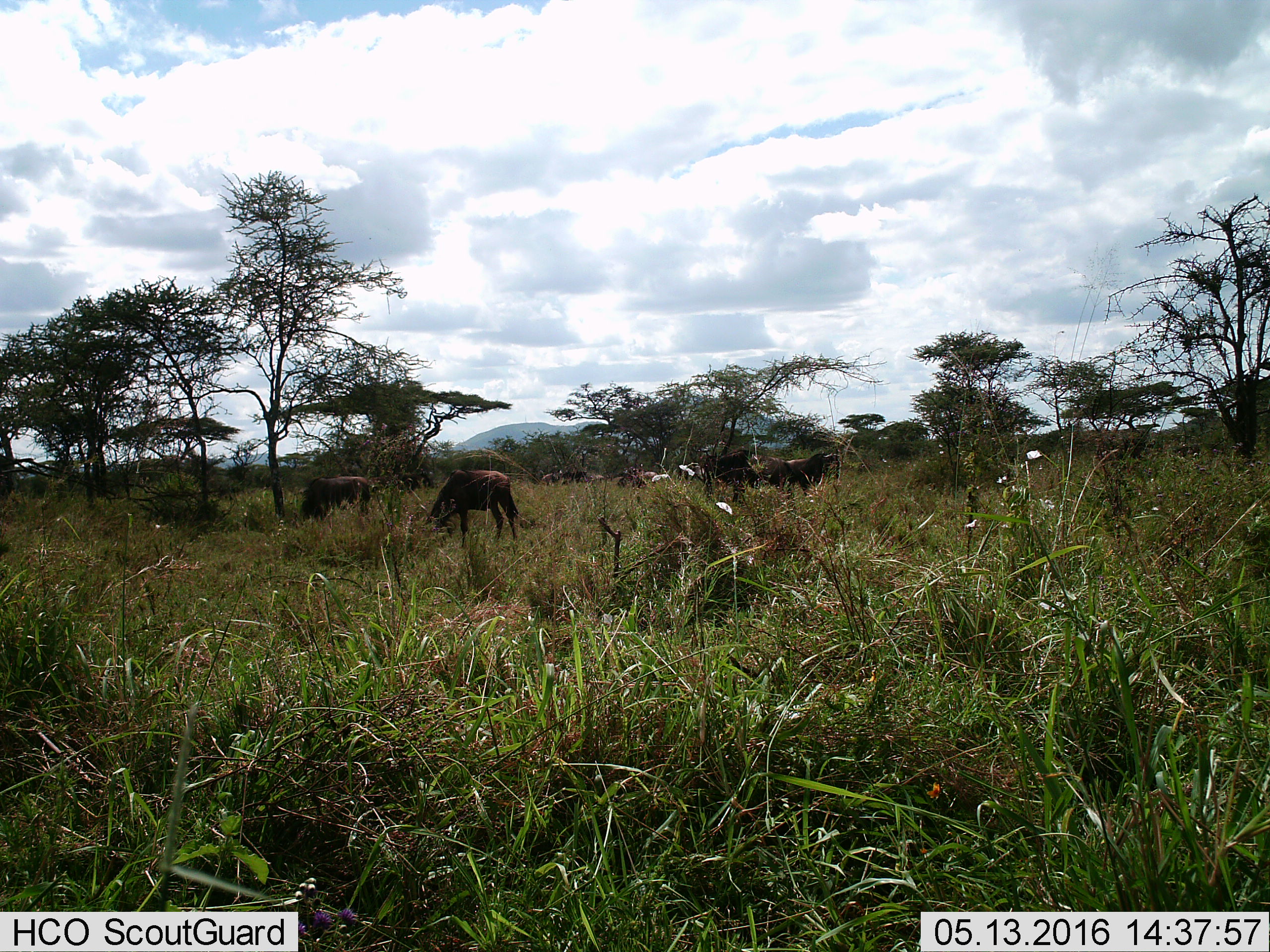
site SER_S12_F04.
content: unidentified animal